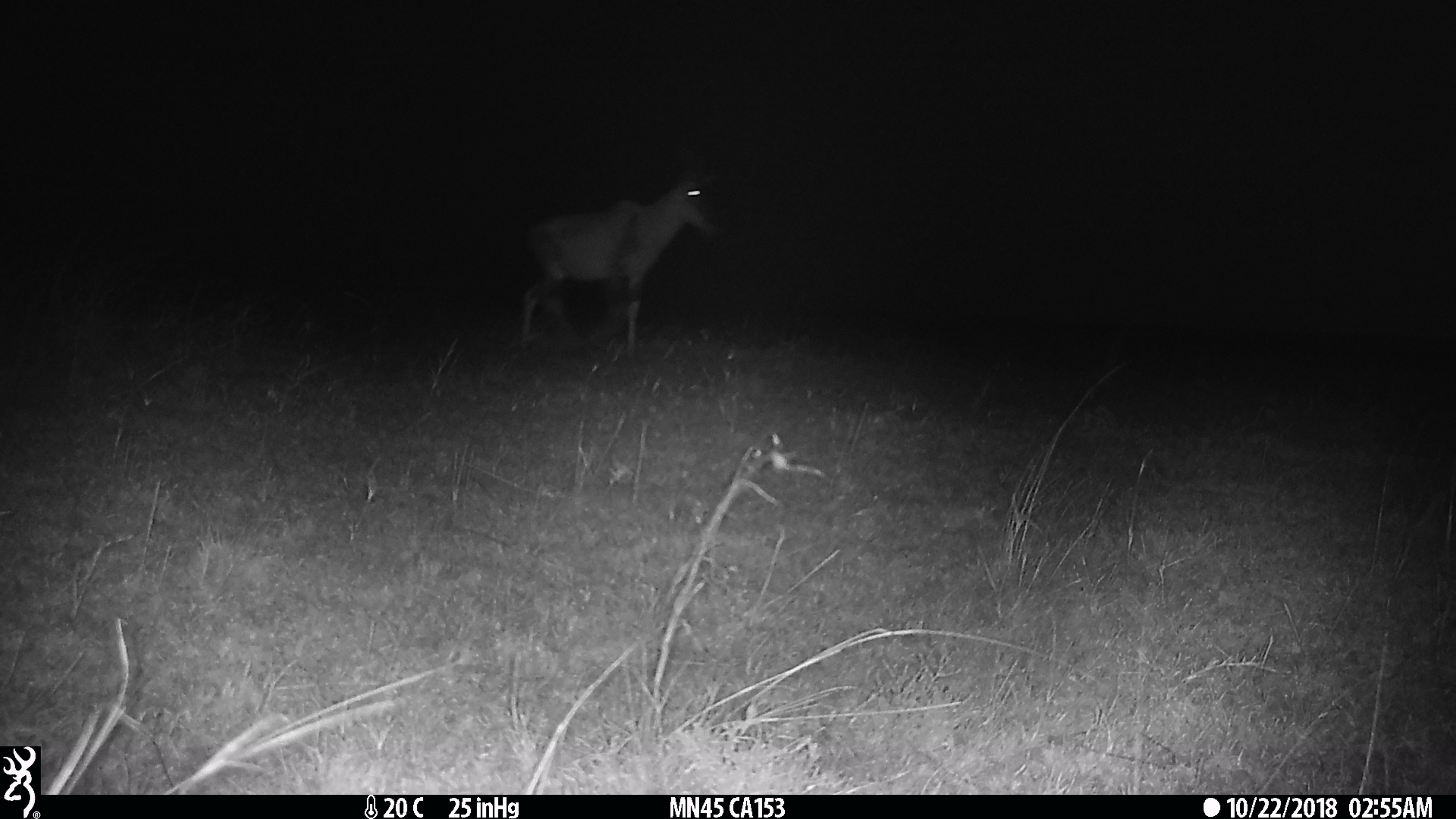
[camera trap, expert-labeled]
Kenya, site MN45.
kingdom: Animalia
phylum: Chordata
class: Mammalia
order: Artiodactyla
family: Bovidae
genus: Damaliscus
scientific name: Damaliscus lunatus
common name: topi